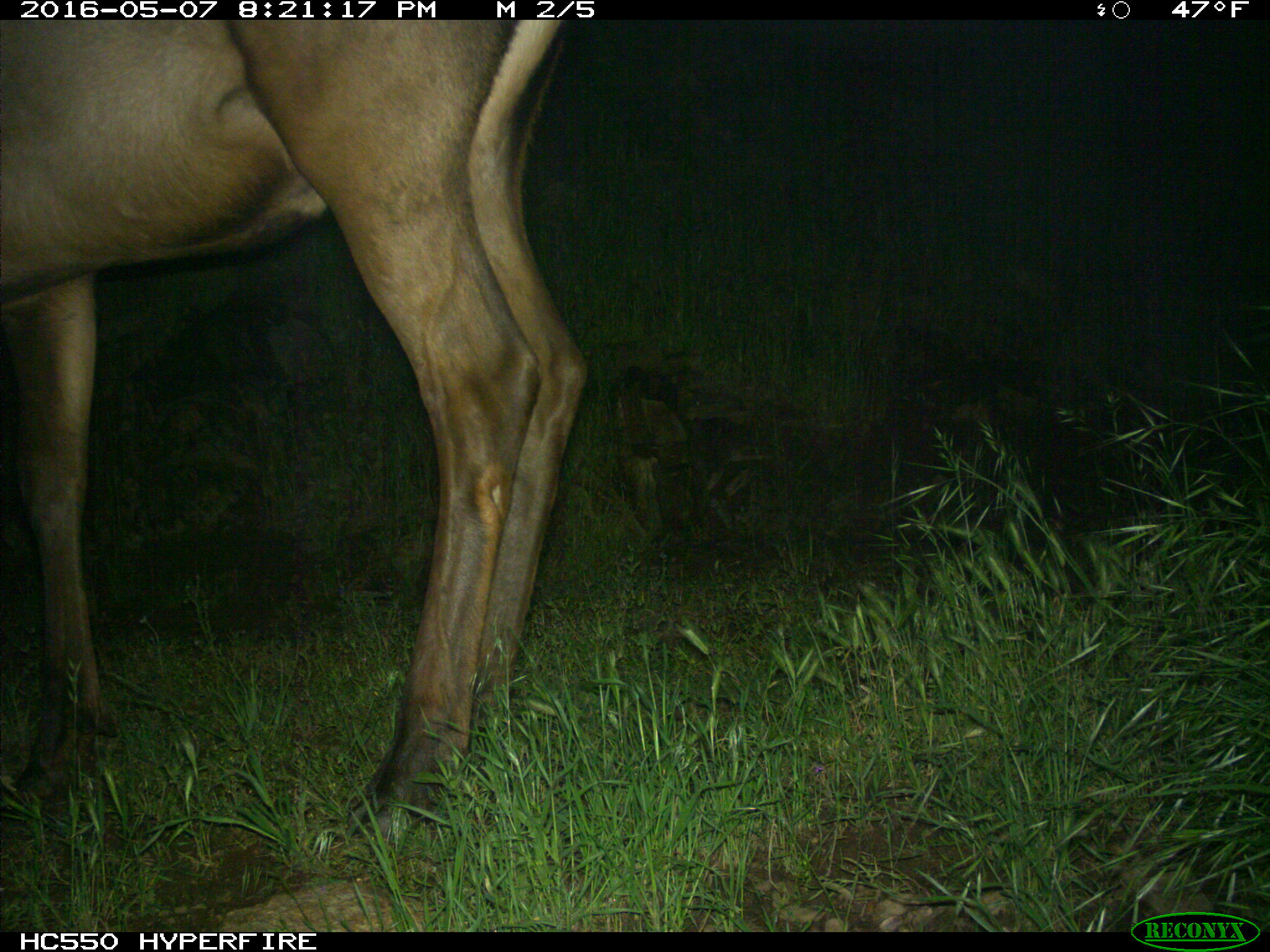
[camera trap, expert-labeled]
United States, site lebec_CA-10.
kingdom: Animalia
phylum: Chordata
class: Mammalia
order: Artiodactyla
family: Cervidae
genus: Cervus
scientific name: Cervus canadensis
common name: elk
Cervus canadensis (elk).